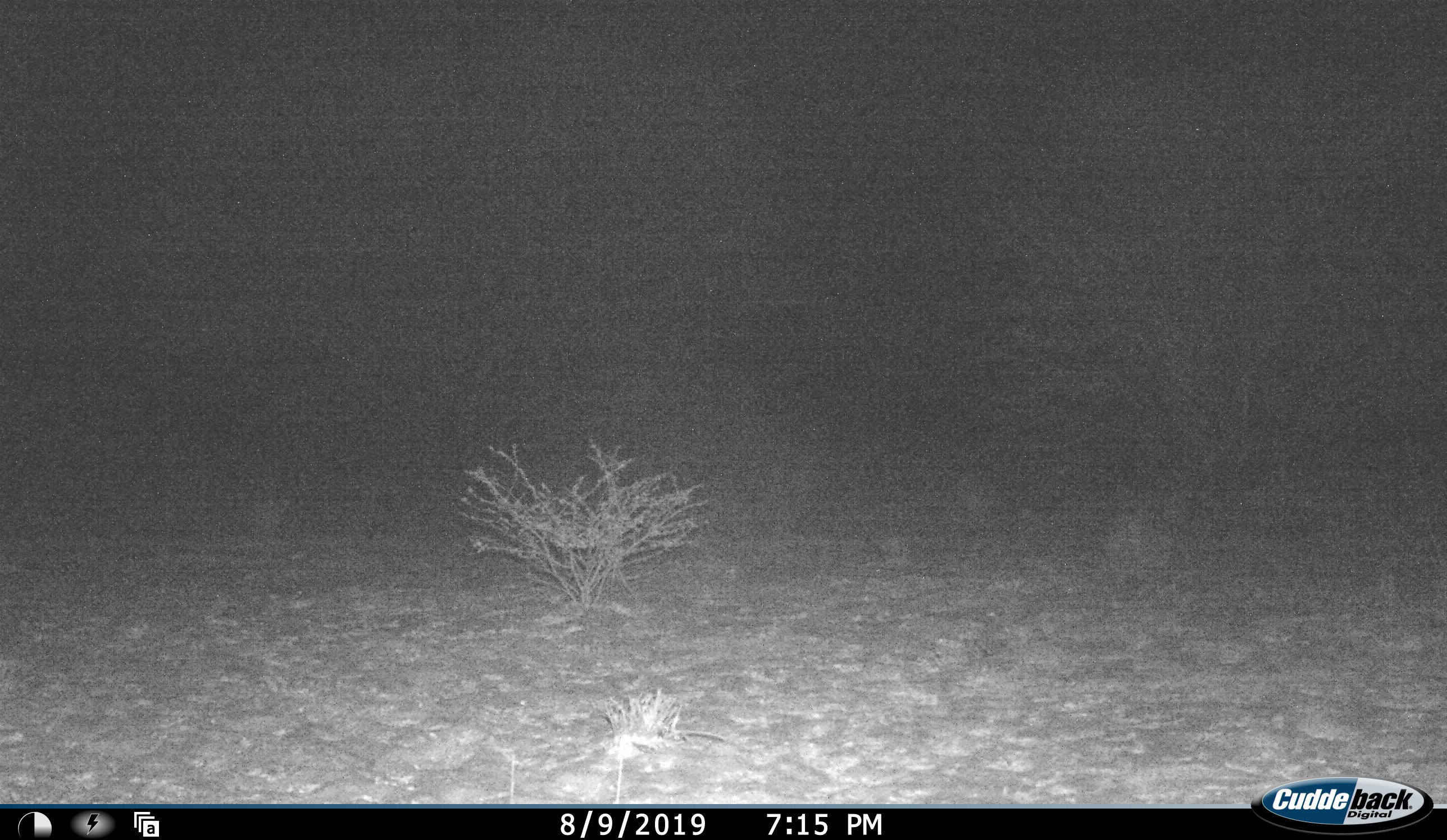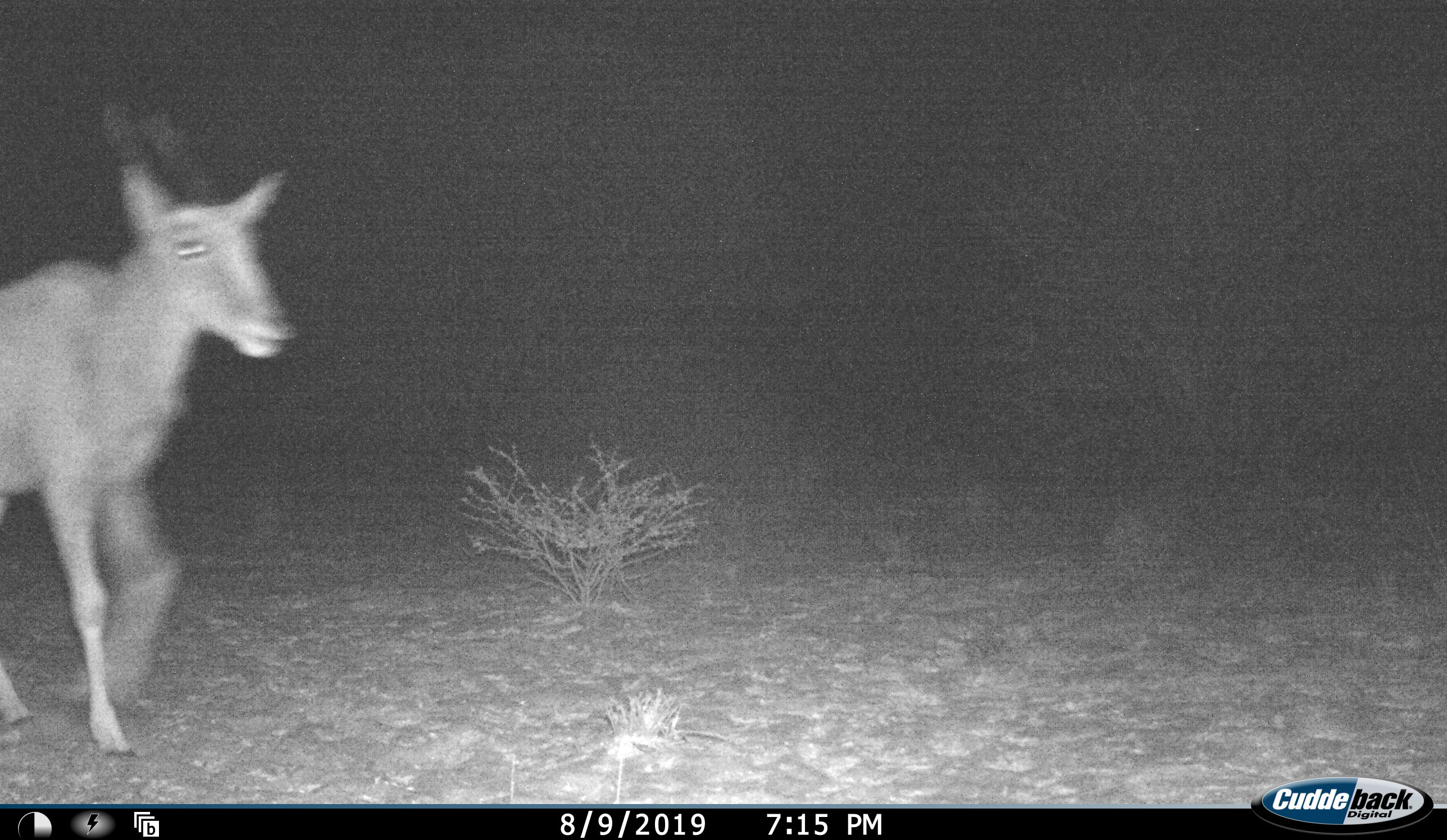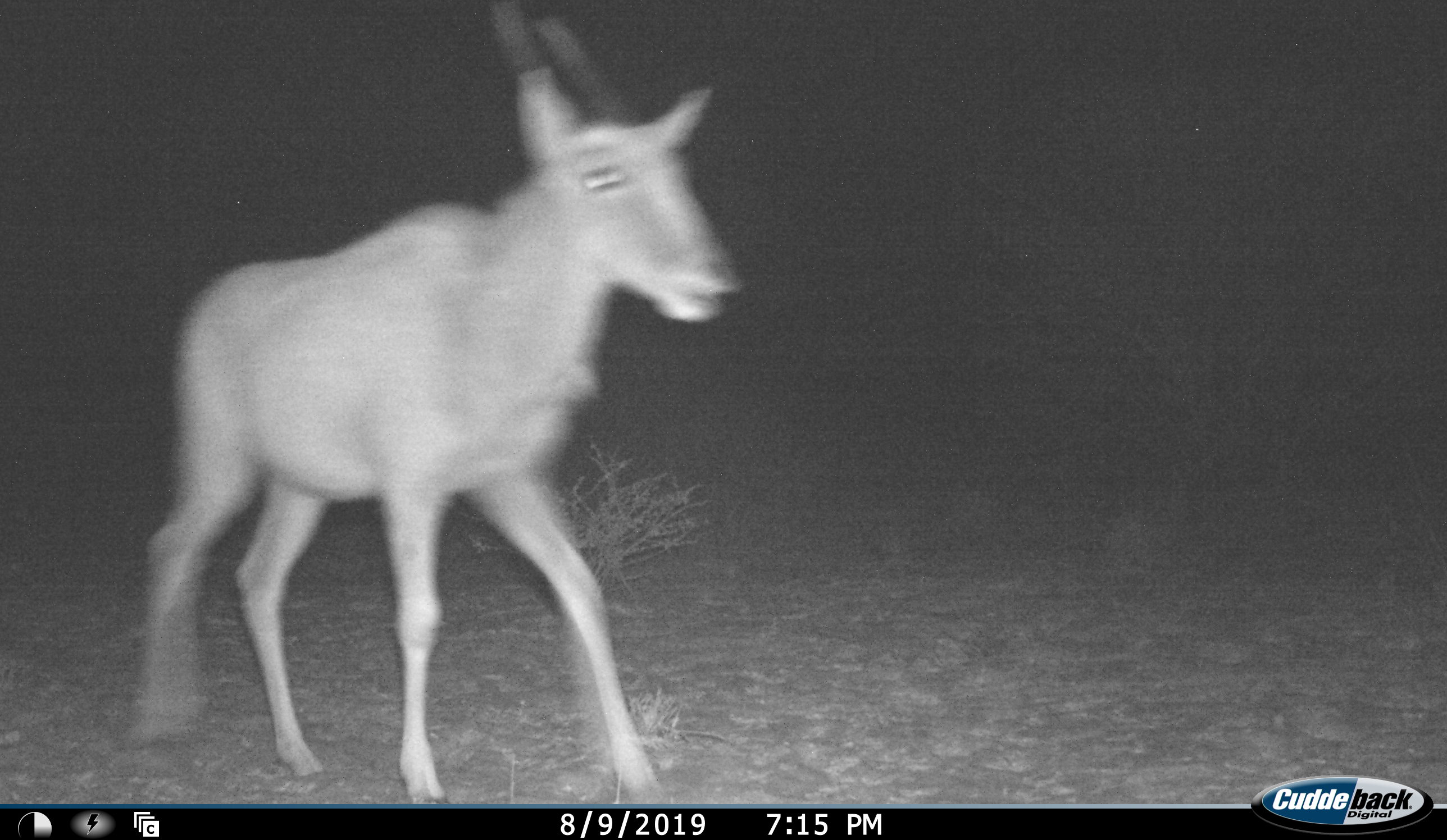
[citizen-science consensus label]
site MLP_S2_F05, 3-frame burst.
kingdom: Animalia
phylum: Chordata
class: Mammalia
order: Artiodactyla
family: Bovidae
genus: Tragelaphus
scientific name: Tragelaphus oryx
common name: eland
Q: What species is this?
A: Eland (Tragelaphus oryx).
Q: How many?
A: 1.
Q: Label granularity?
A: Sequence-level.